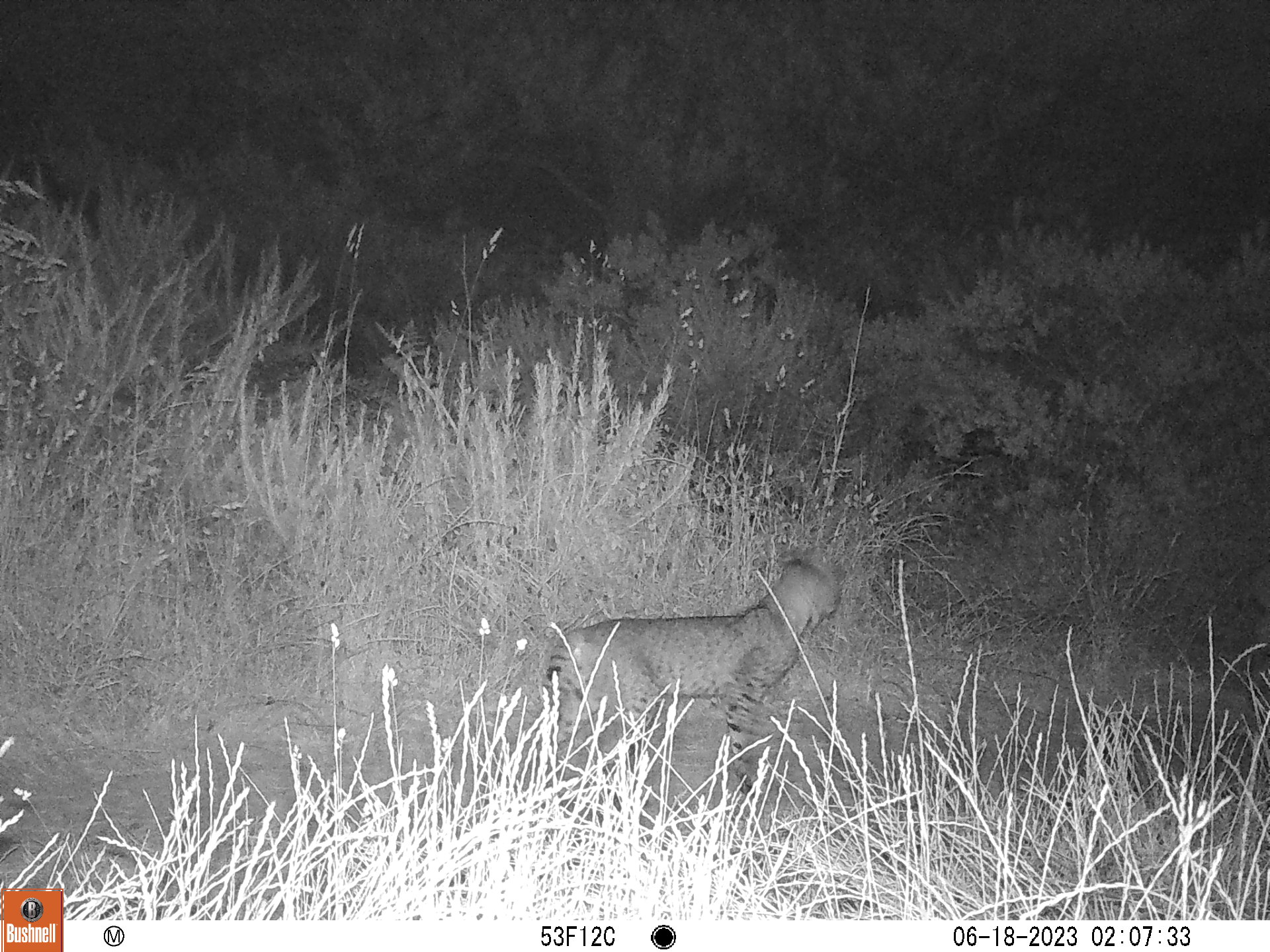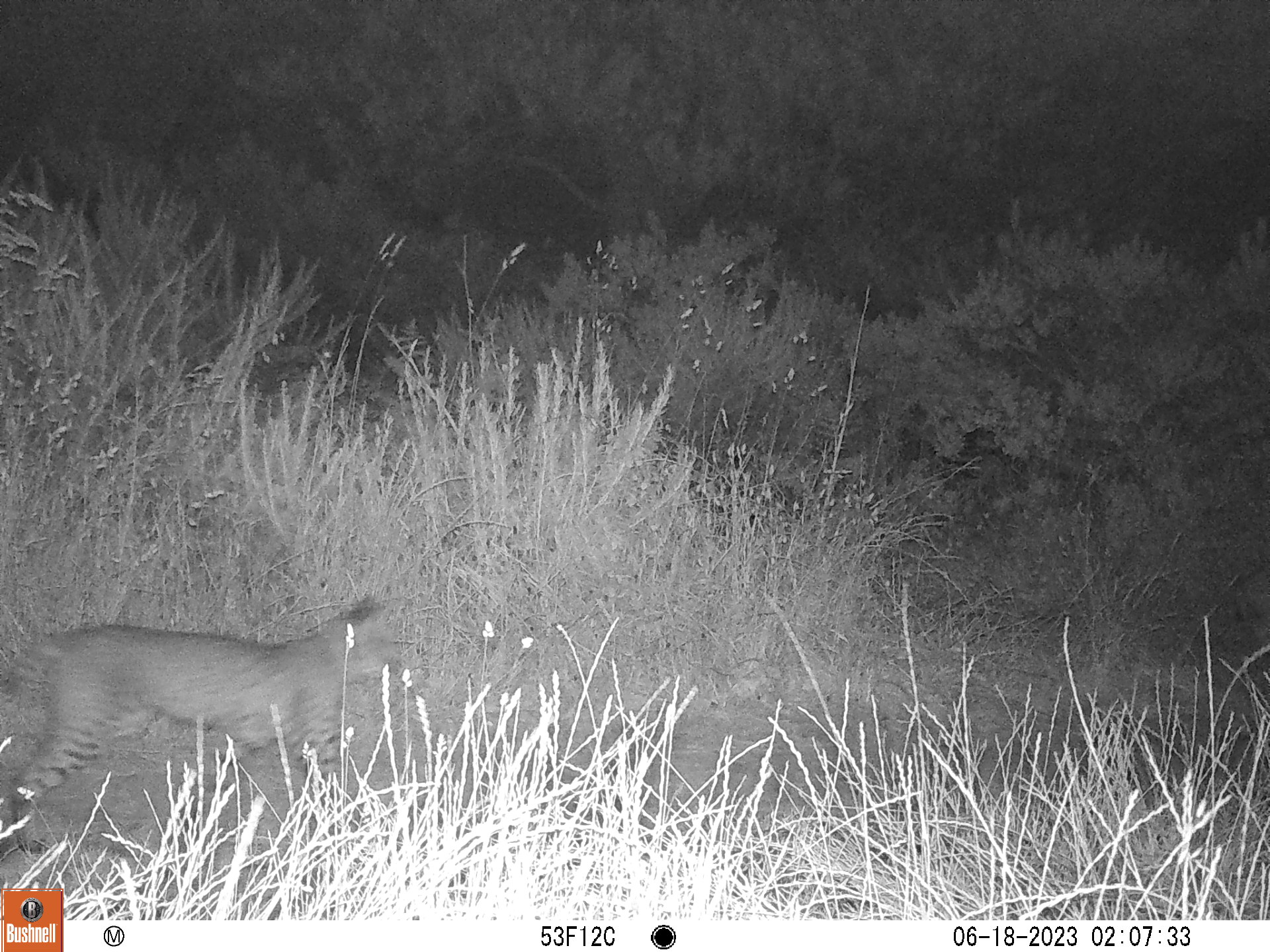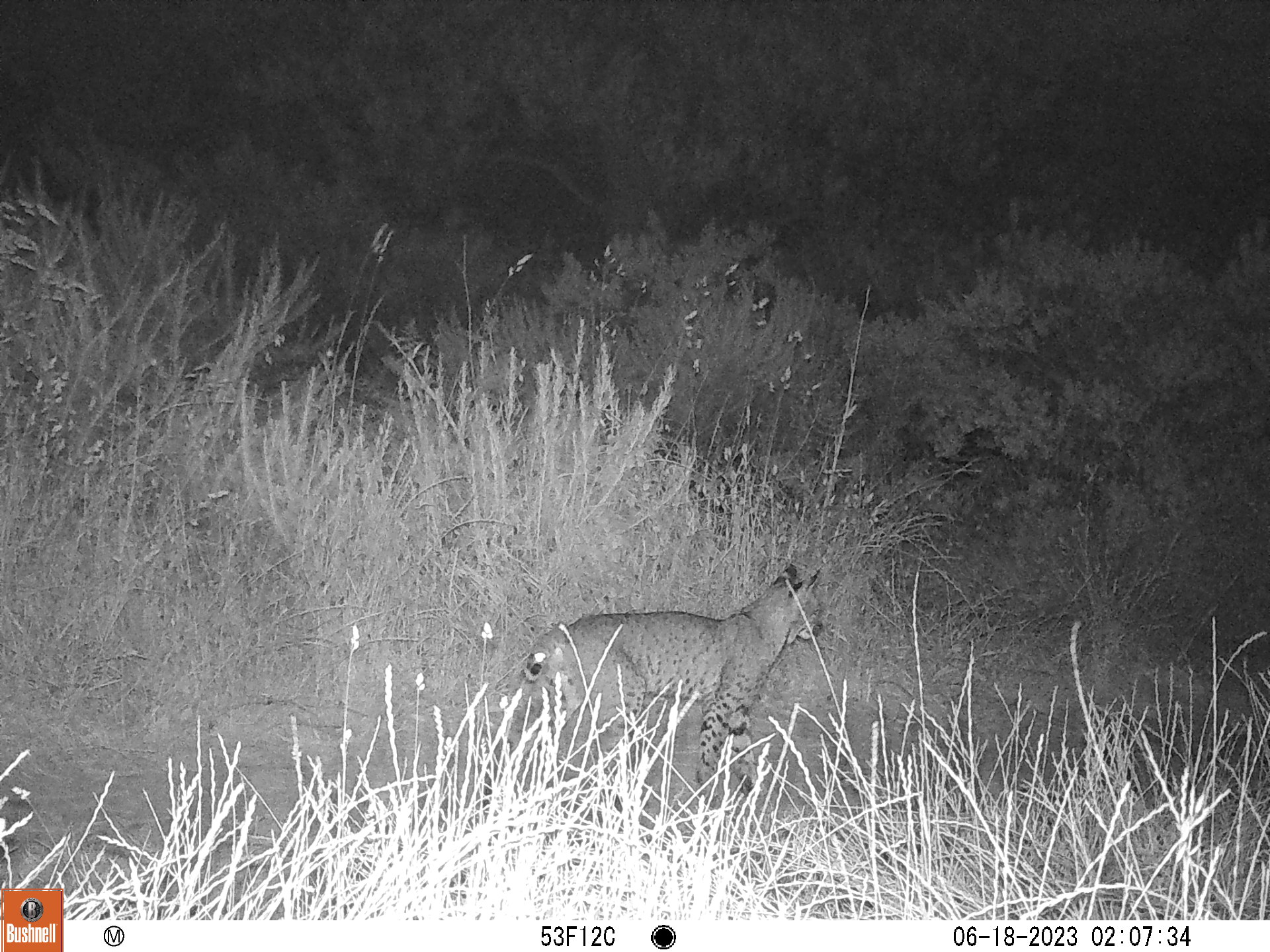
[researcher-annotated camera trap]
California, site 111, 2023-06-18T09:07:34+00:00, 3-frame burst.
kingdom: Animalia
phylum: Chordata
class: Mammalia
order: Carnivora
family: Felidae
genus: Lynx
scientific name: Lynx rufus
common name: bobcat